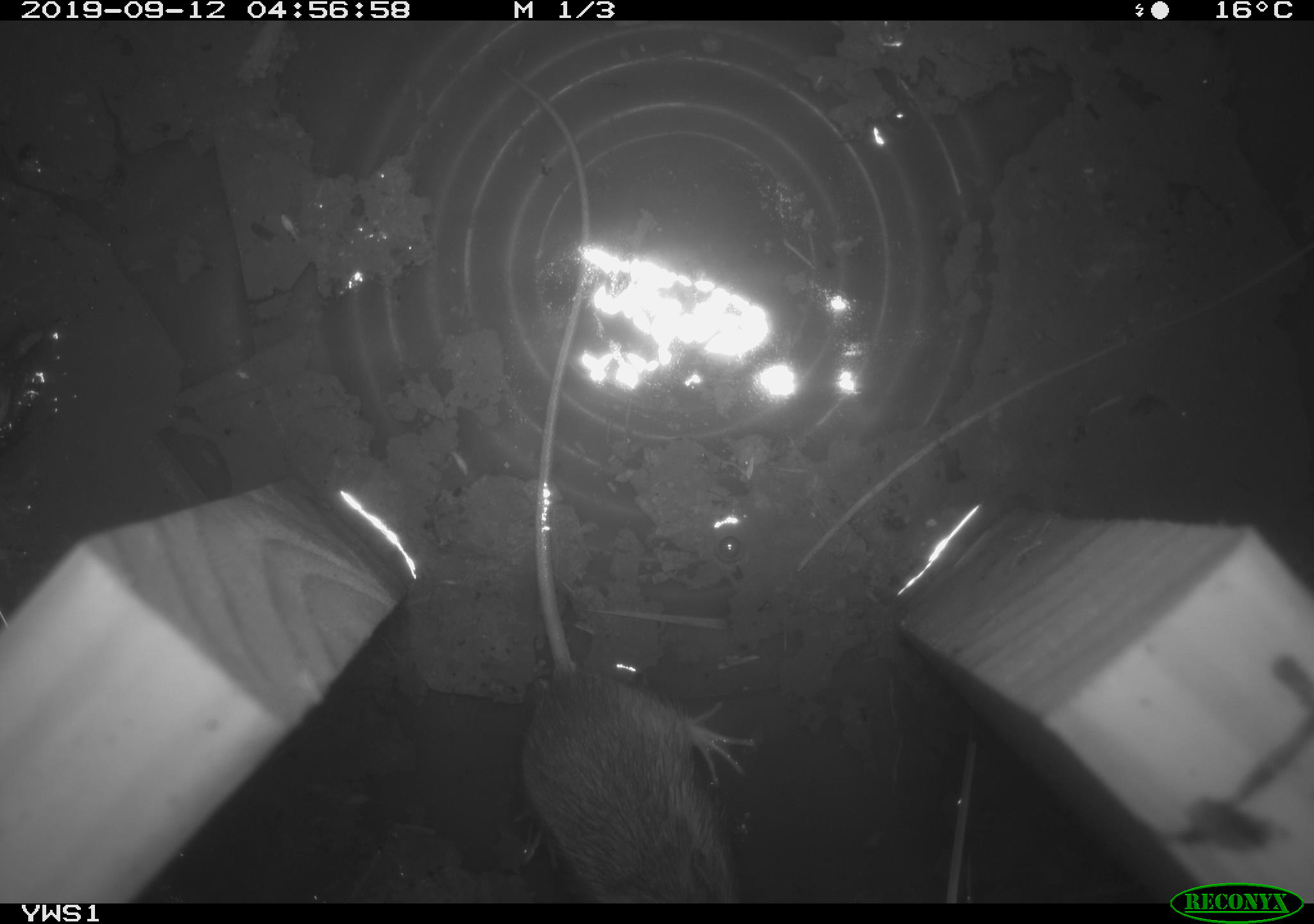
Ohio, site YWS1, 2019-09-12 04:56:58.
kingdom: Animalia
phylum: Chordata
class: Mammalia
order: Rodentia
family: Zapodidae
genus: Napaeozapus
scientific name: Napaeozapus insignis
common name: woodland jumping mouse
Woodland jumping mouse (Napaeozapus insignis).